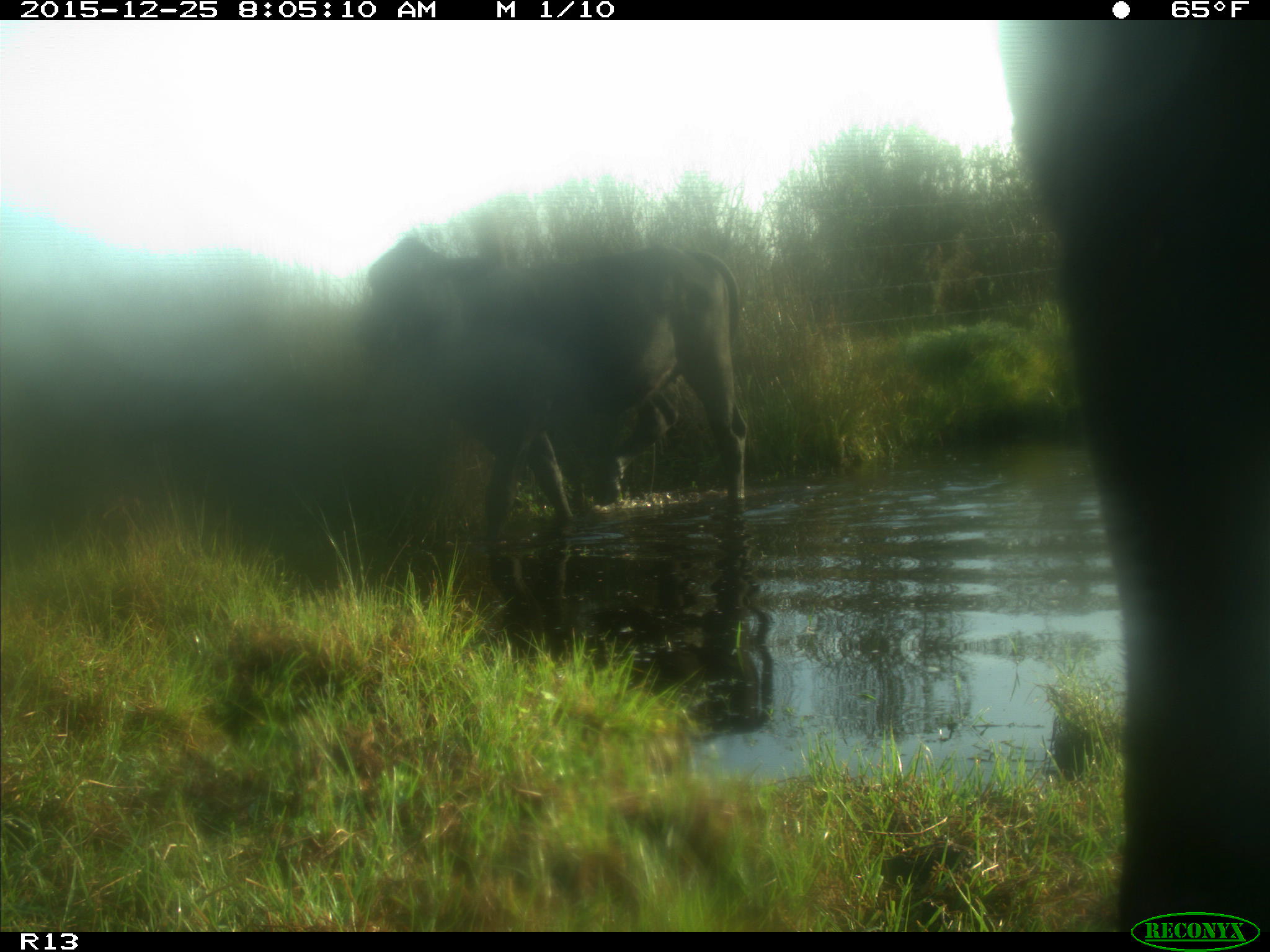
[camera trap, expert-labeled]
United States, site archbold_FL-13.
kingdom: Animalia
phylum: Chordata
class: Mammalia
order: Artiodactyla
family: Bovidae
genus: Bos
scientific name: Bos taurus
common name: domestic cow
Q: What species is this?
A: Bos taurus (domestic cow).